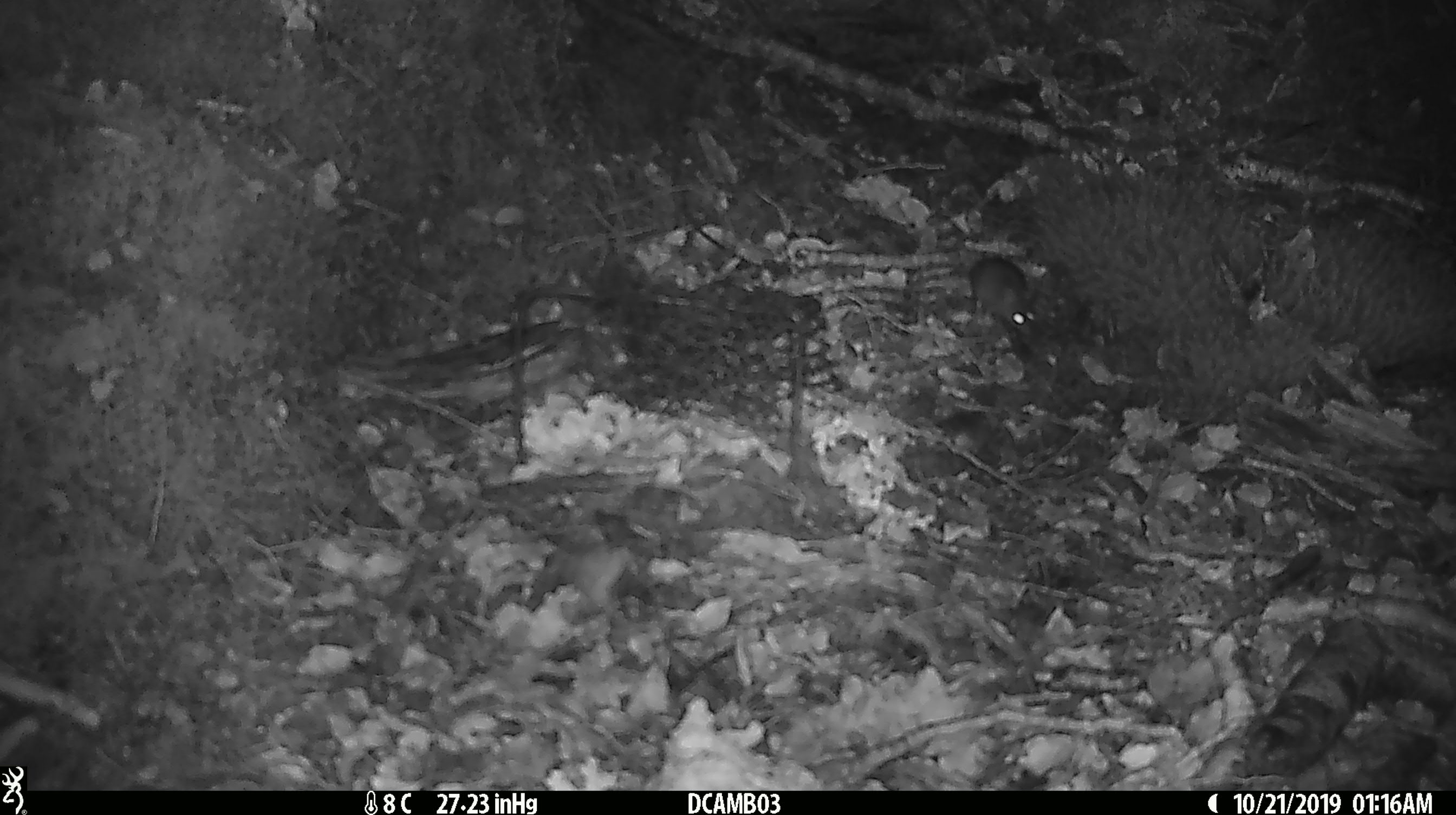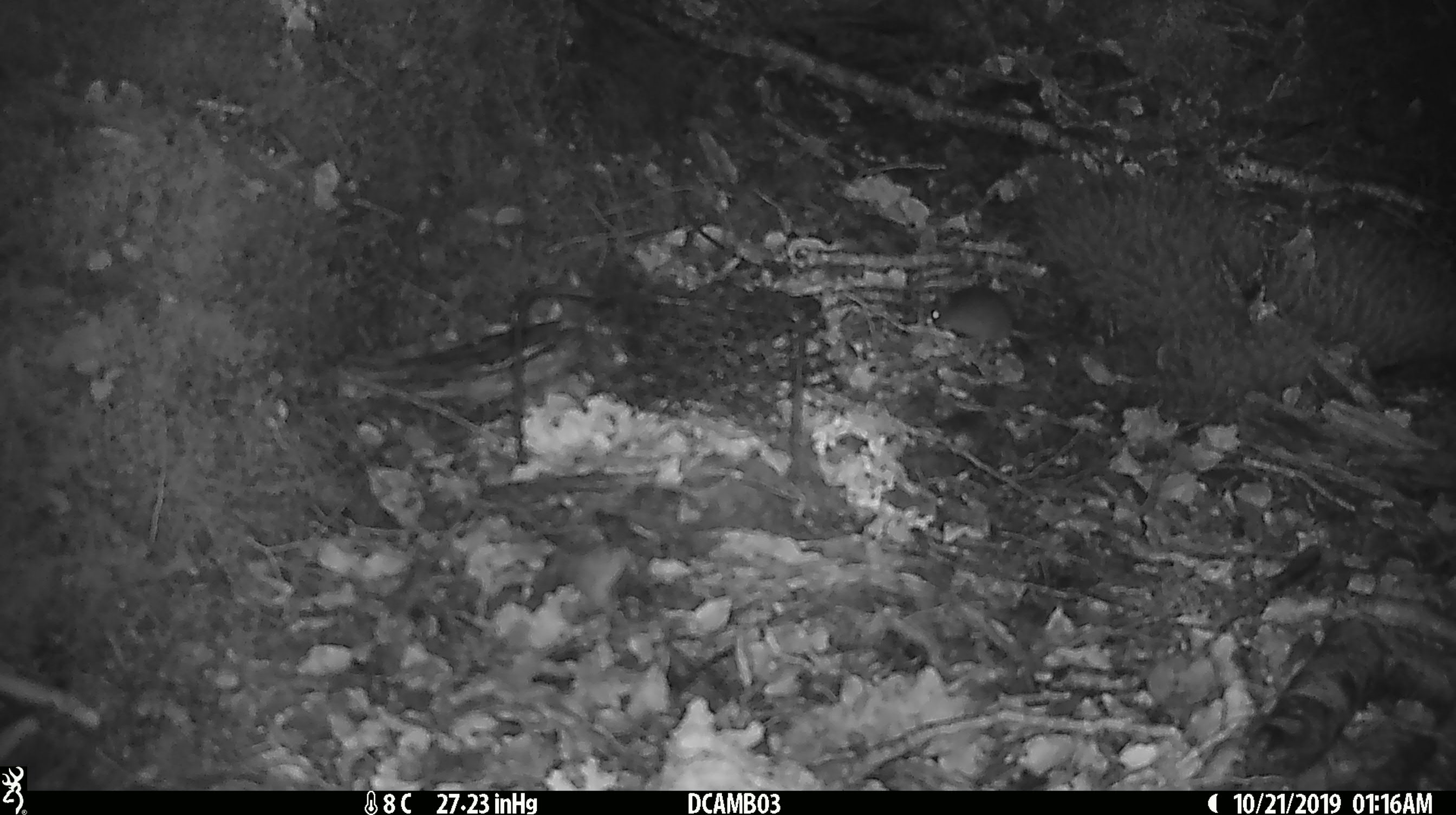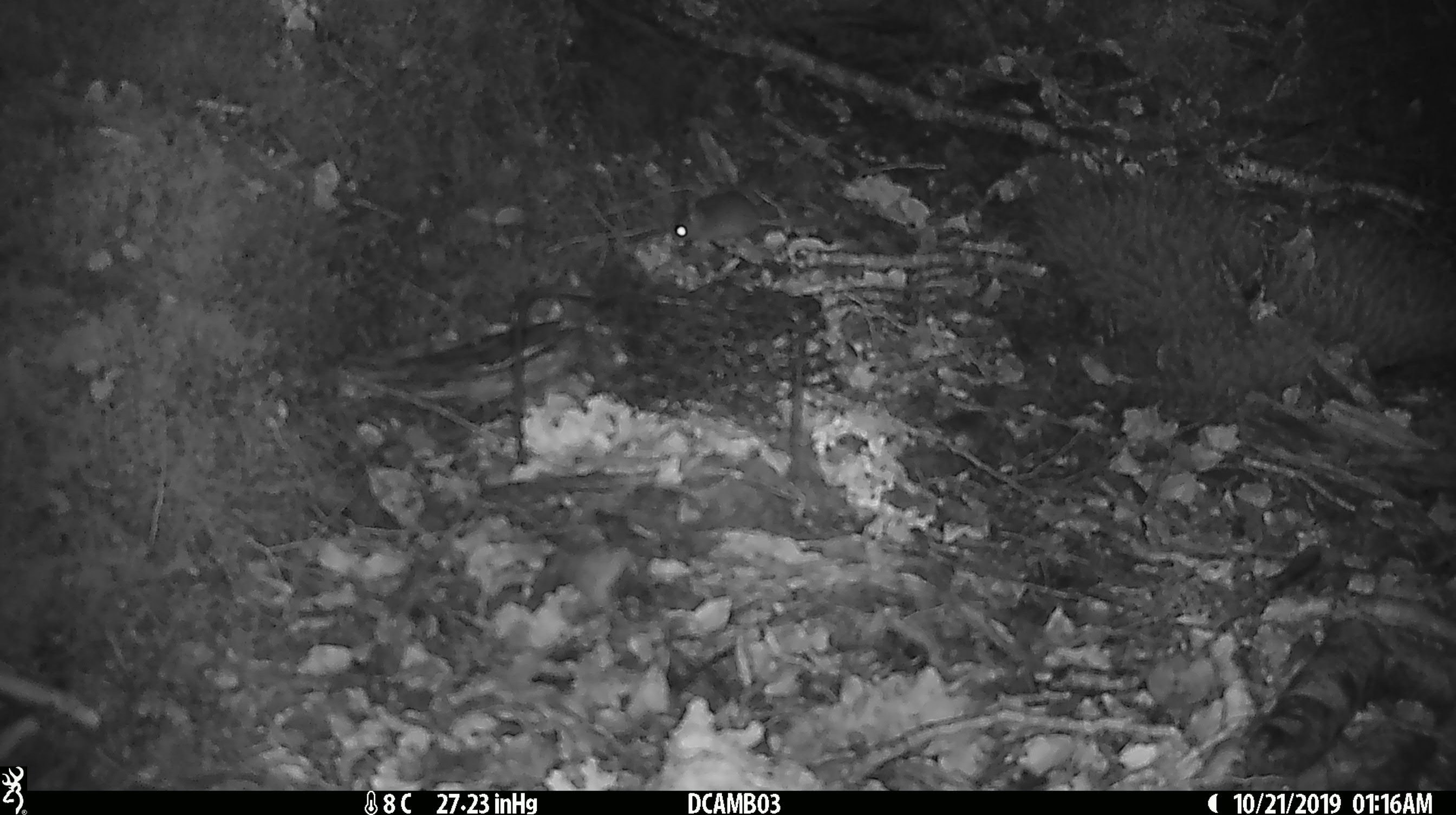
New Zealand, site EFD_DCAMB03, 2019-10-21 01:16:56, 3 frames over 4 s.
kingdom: Animalia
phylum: Chordata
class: Mammalia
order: Rodentia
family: Muridae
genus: Mus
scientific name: Mus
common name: mouse